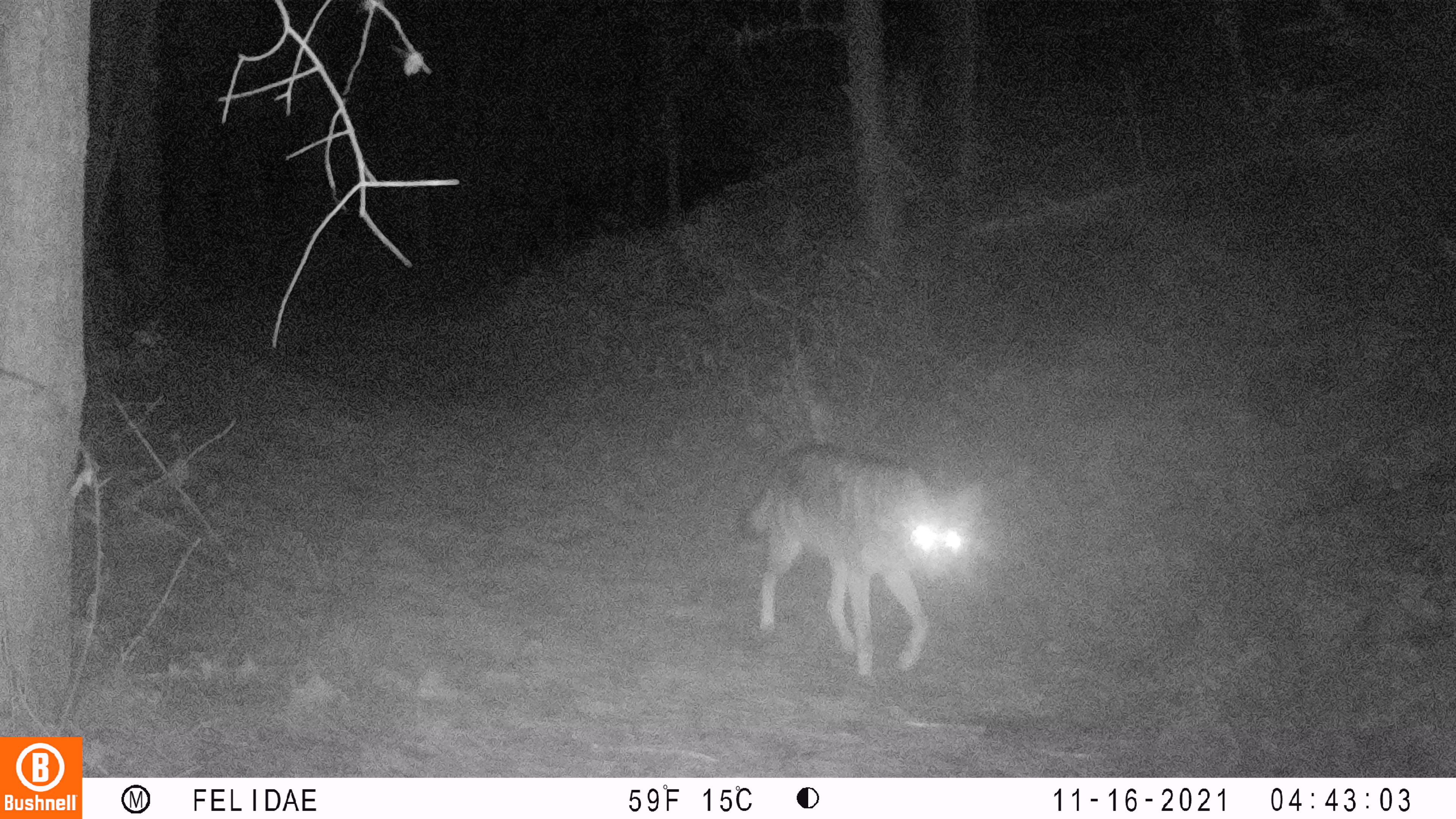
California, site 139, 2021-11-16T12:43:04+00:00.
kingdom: Animalia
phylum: Chordata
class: Mammalia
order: Carnivora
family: Canidae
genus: Canis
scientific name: Canis latrans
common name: coyote